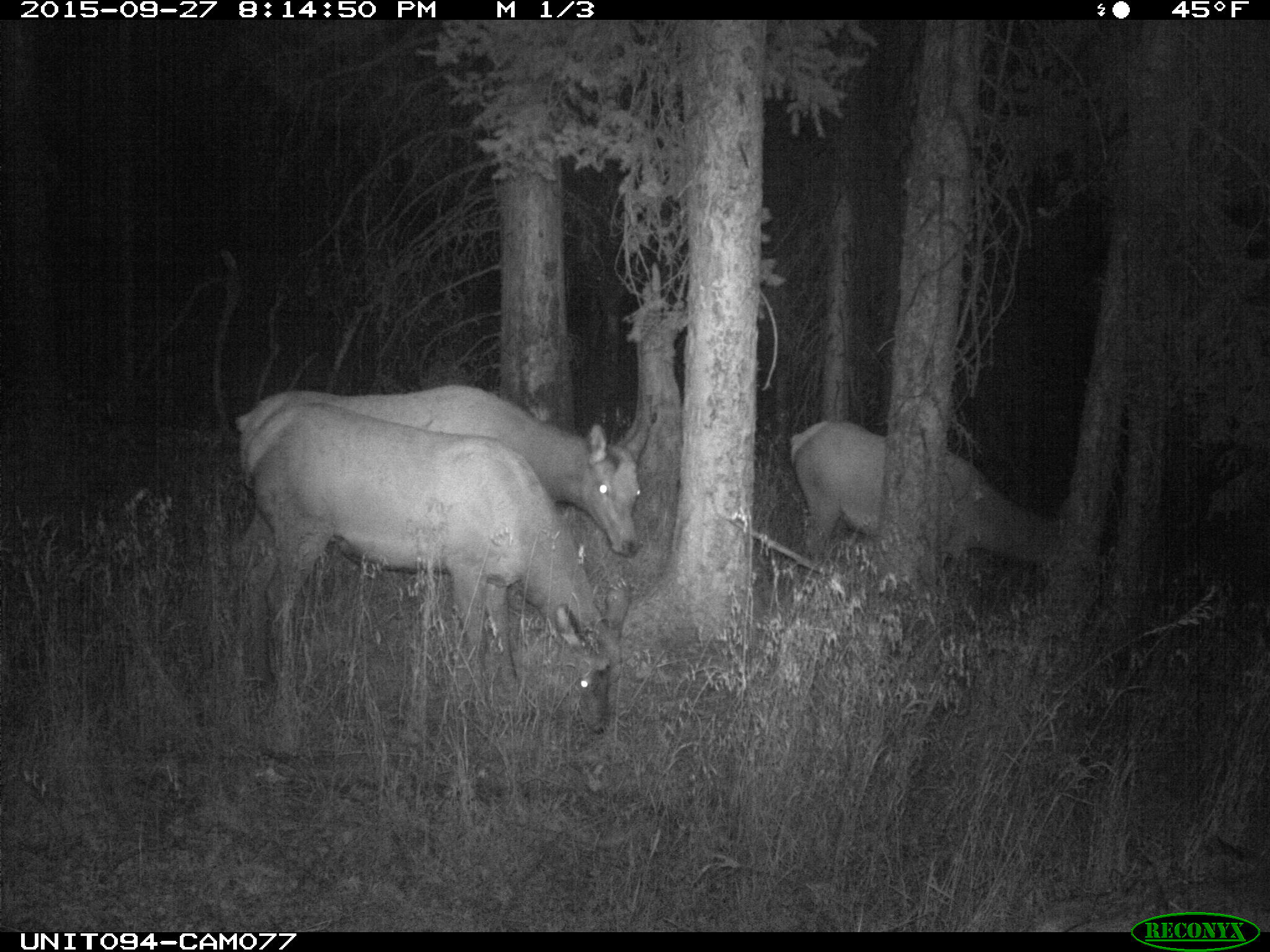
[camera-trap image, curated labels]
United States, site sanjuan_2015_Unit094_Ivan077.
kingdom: Animalia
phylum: Chordata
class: Mammalia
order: Artiodactyla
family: Cervidae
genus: Cervus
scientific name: Cervus elaphus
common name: red deer